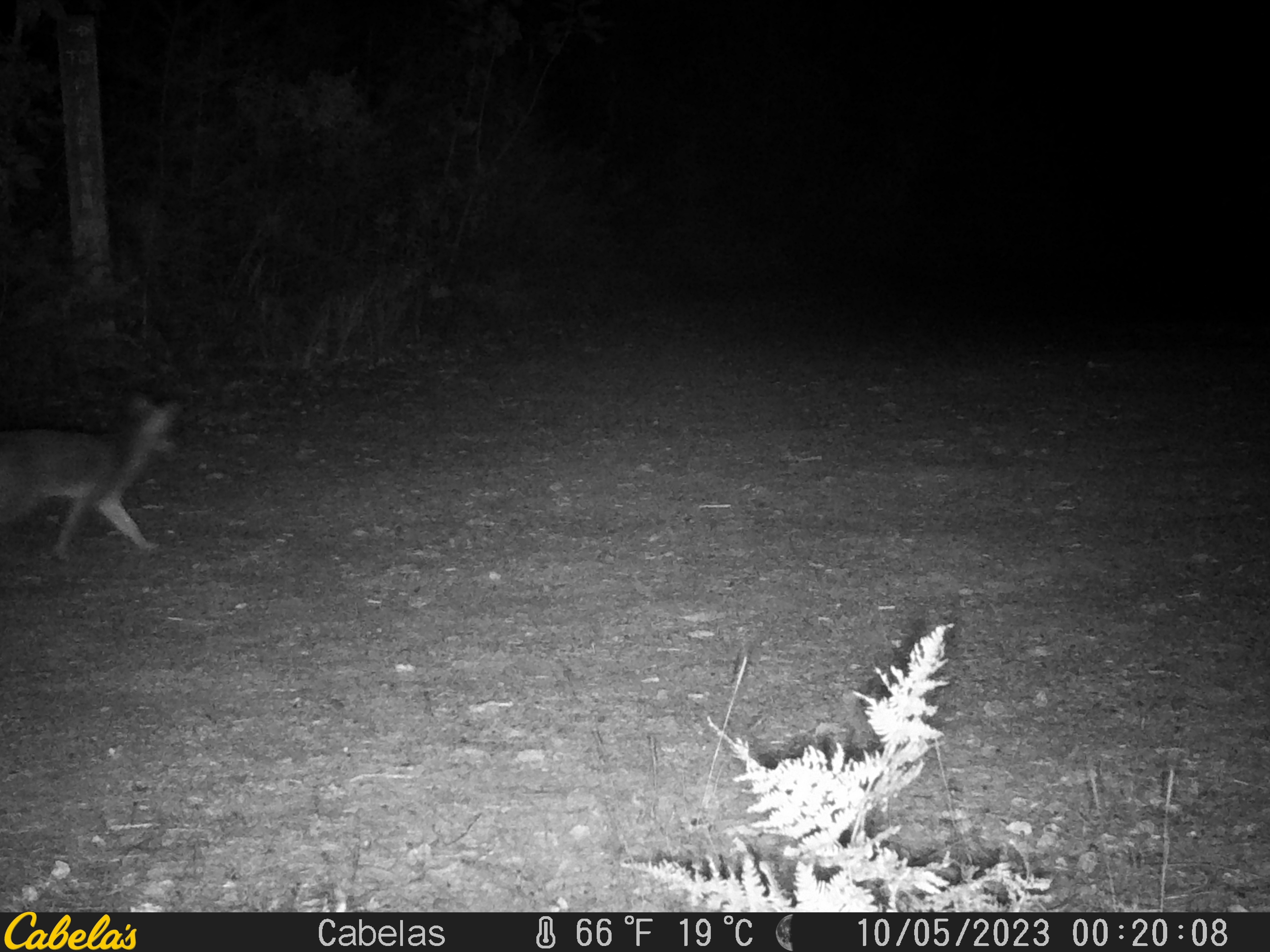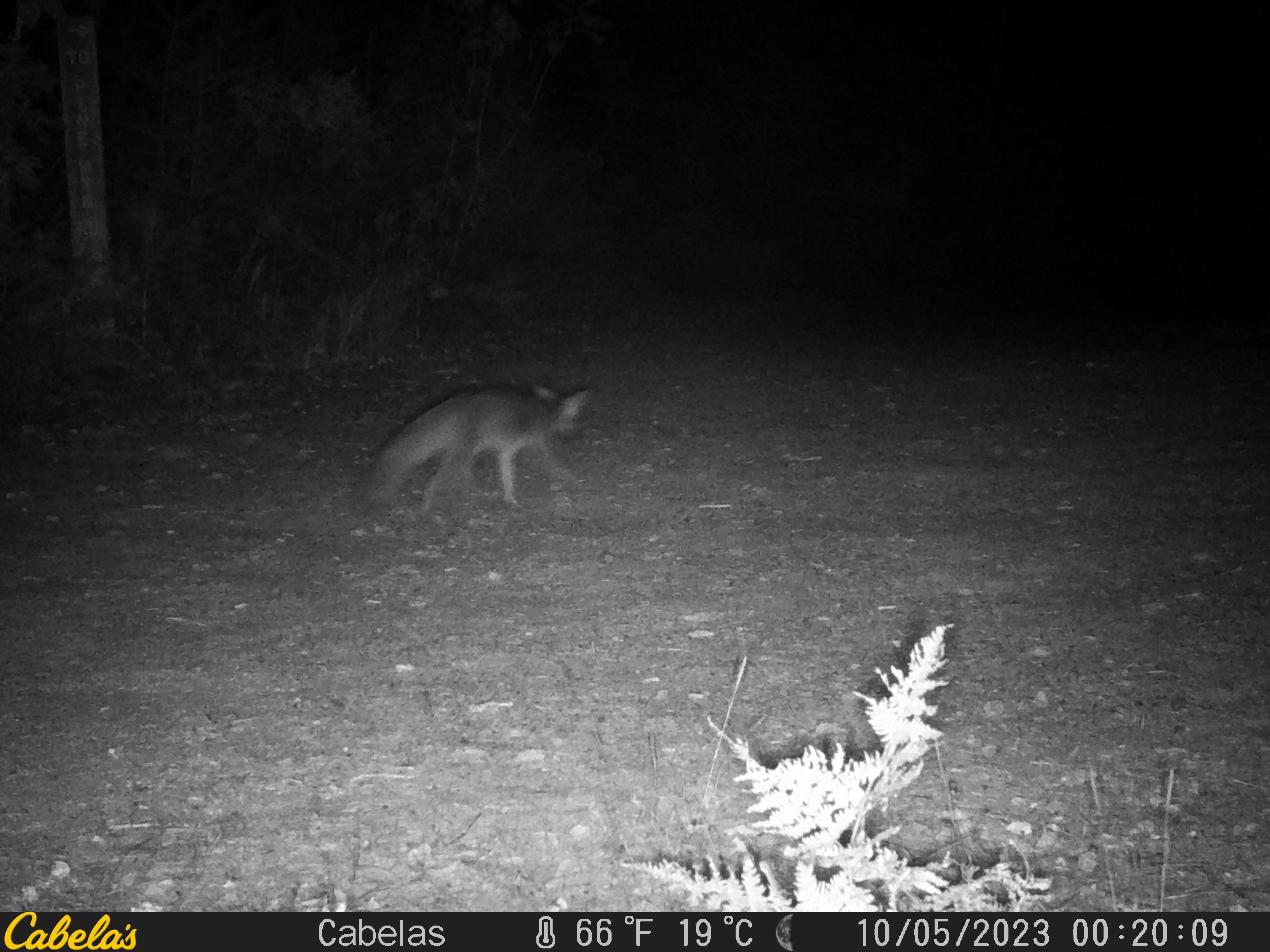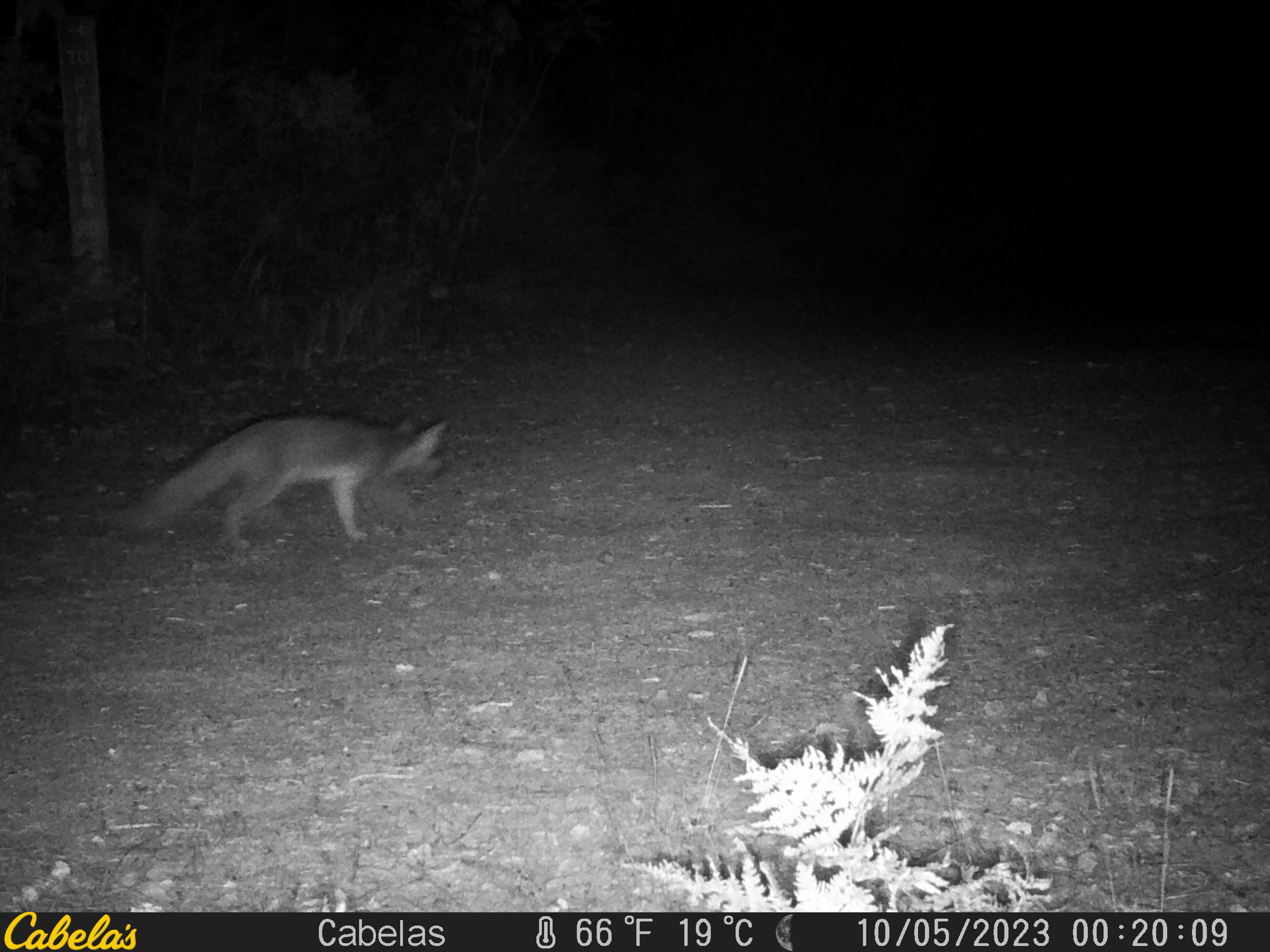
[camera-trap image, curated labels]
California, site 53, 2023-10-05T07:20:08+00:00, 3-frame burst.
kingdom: Animalia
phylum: Chordata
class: Mammalia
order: Carnivora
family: Canidae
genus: Urocyon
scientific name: Urocyon cinereoargenteus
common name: gray fox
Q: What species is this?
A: Gray fox (Urocyon cinereoargenteus).